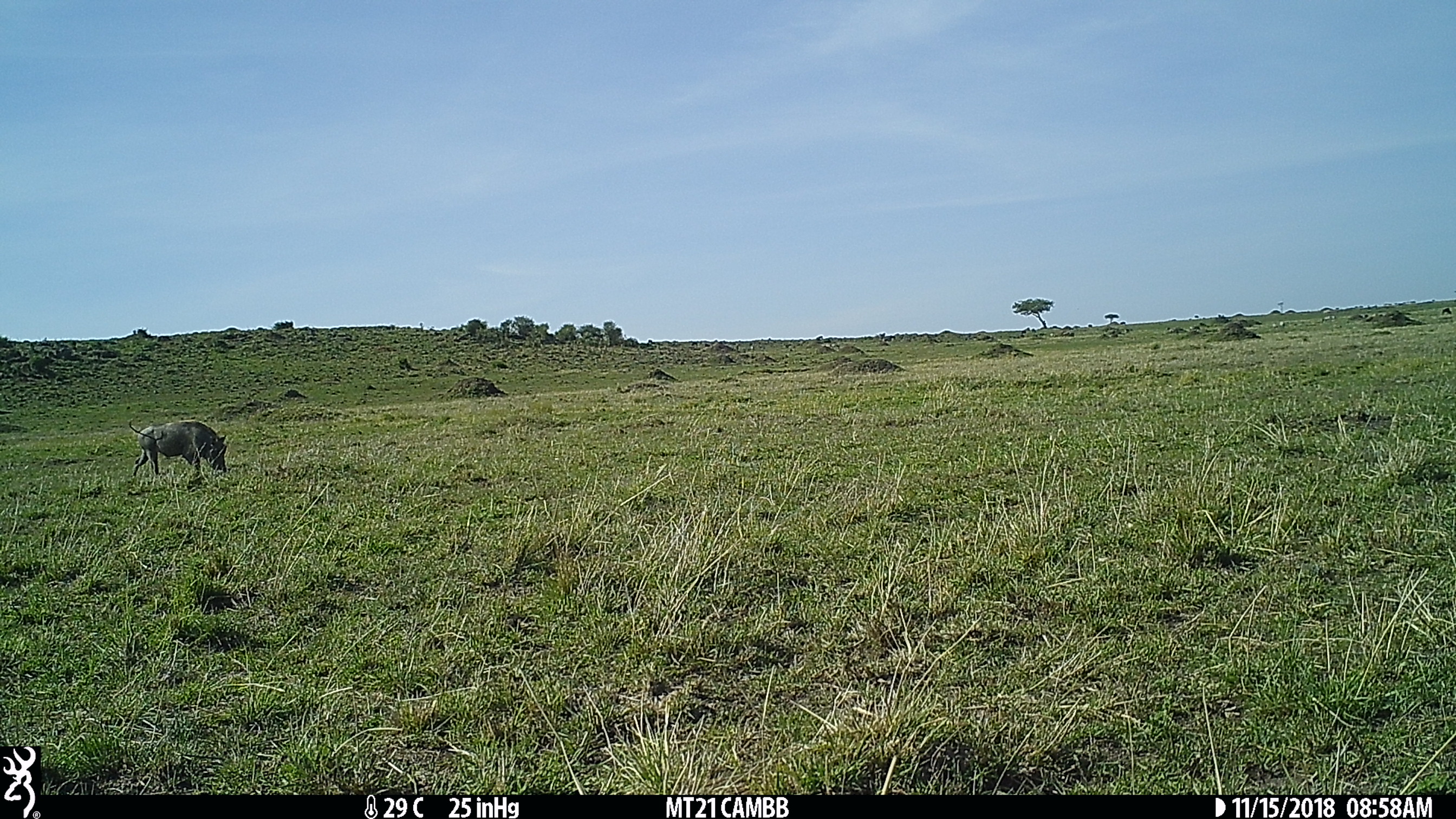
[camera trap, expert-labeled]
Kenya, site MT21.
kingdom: Animalia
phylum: Chordata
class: Mammalia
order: Artiodactyla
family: Suidae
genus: Phacochoerus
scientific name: Phacochoerus africanus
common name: common warthog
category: warthog